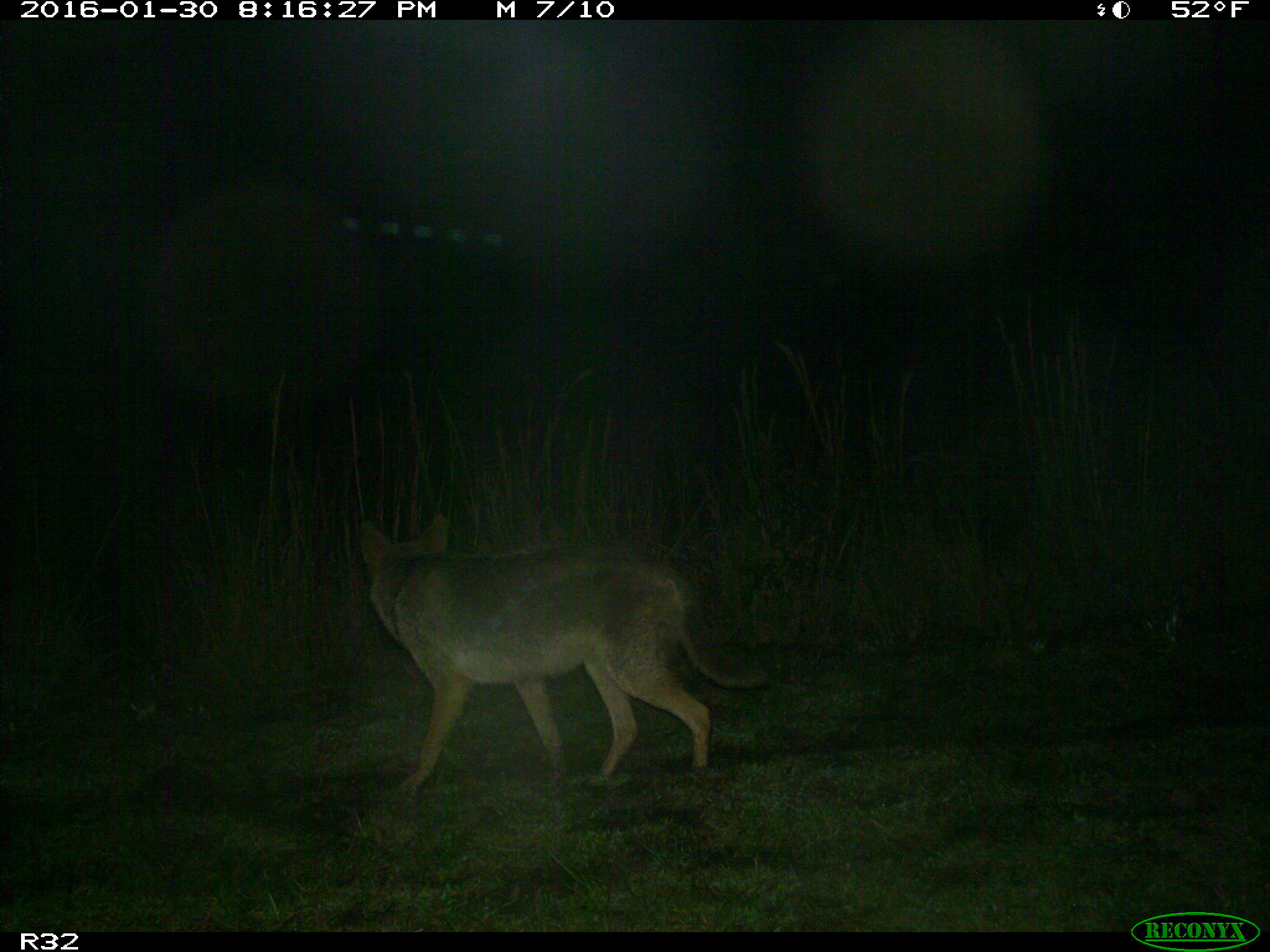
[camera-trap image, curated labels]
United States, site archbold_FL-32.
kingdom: Animalia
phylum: Chordata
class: Mammalia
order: Carnivora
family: Canidae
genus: Canis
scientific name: Canis latrans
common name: coyote